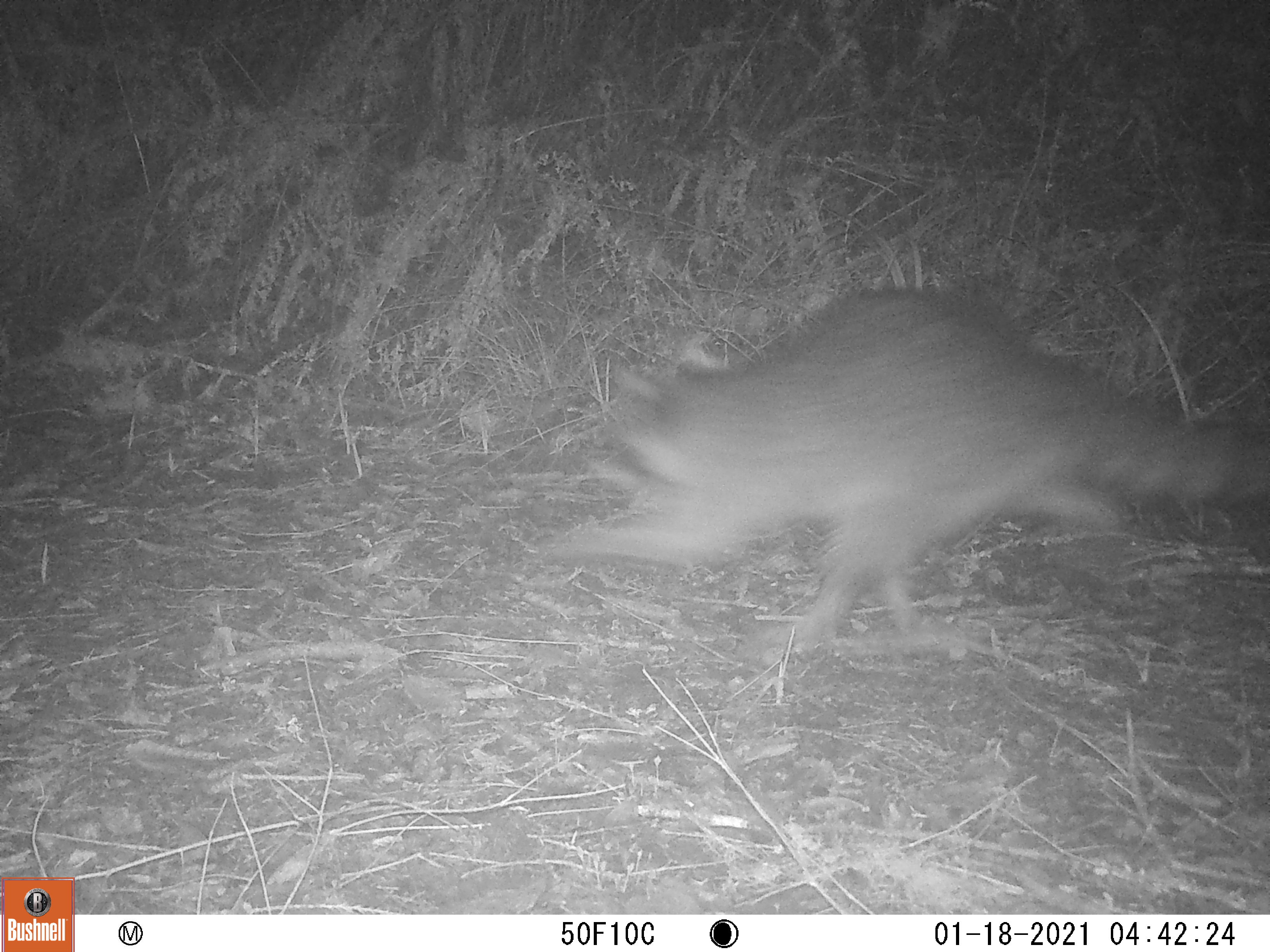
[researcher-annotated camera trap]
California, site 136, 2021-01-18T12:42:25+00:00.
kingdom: Animalia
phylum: Chordata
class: Mammalia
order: Carnivora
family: Procyonidae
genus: Procyon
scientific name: Procyon lotor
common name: raccoon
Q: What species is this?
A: Raccoon (Procyon lotor).